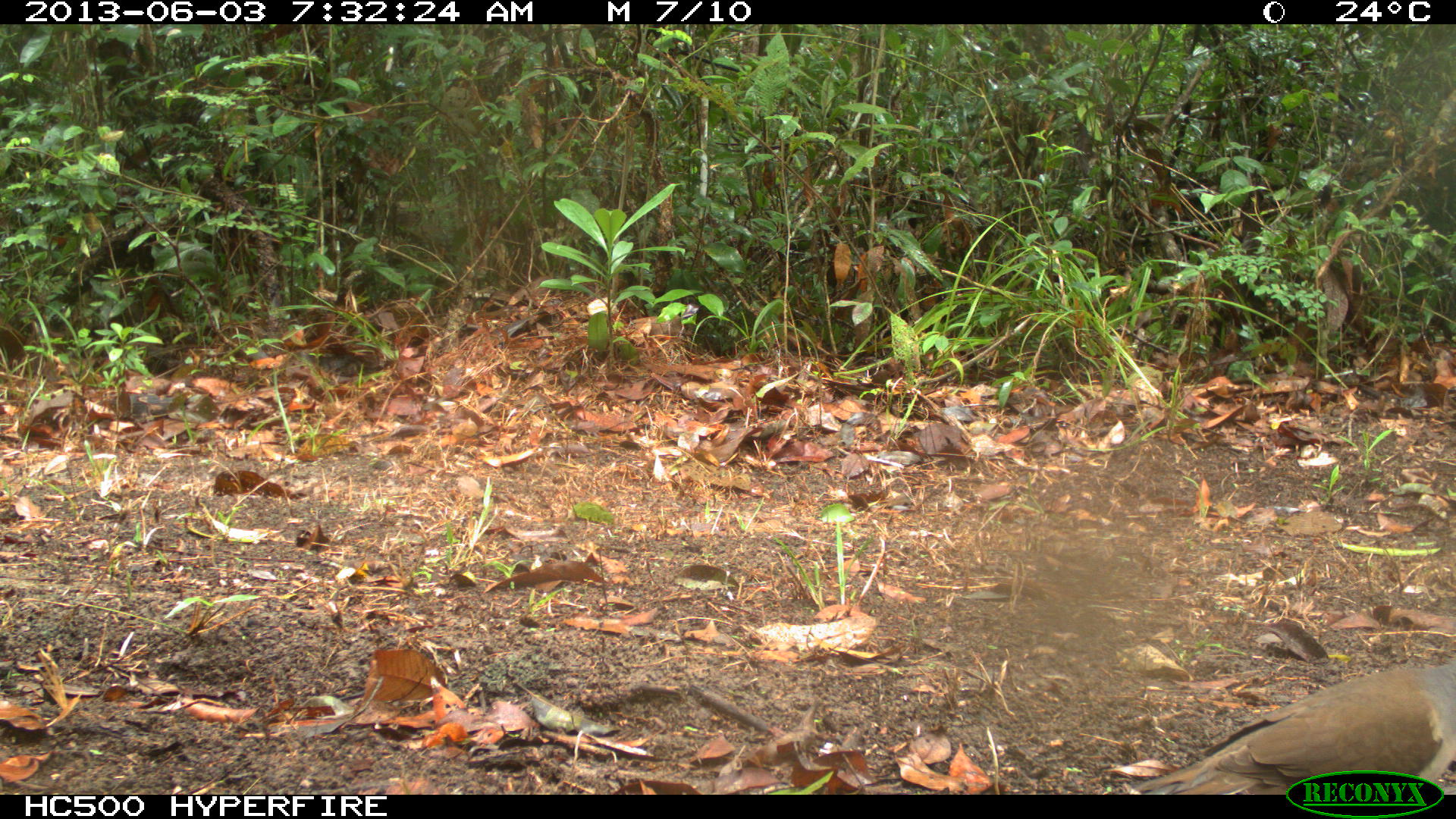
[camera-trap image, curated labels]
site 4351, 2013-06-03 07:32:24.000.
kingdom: Animalia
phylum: Chordata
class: Aves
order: Columbiformes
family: Columbidae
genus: Leptotila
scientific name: Leptotila plumbeiceps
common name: gray-headed dove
Leptotila plumbeiceps (gray-headed dove), count 1.